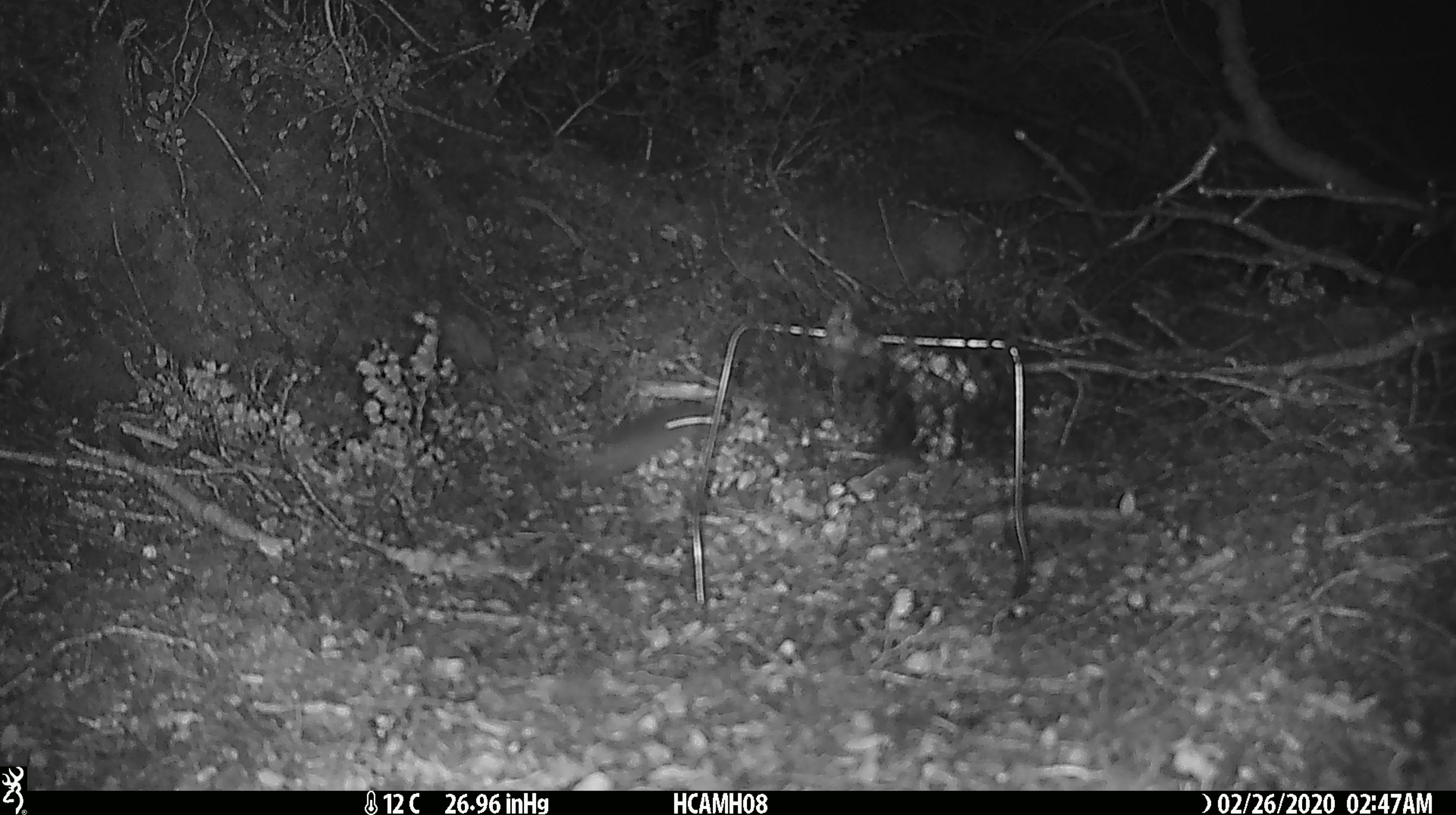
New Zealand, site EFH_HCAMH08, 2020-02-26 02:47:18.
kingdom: Animalia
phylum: Chordata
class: Mammalia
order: Rodentia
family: Muridae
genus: Mus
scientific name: Mus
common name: mouse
Mouse (Mus).